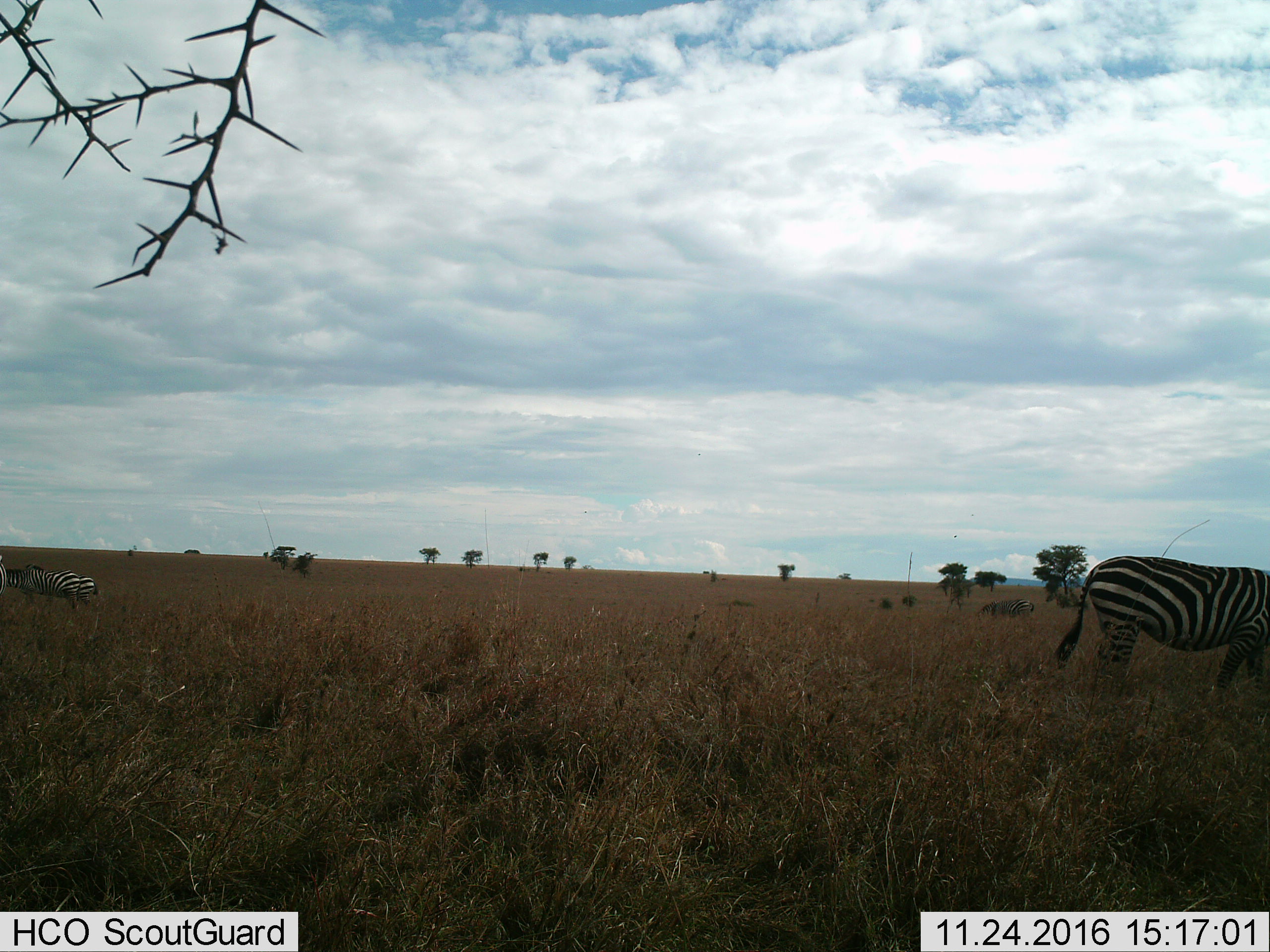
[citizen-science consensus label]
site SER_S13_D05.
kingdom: Animalia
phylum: Chordata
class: Mammalia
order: Perissodactyla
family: Equidae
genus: Equus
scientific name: Equus quagga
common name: plains zebra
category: zebraplains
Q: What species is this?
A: Zebraplains (plains zebra) (Equus quagga).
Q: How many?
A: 5.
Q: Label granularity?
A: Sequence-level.